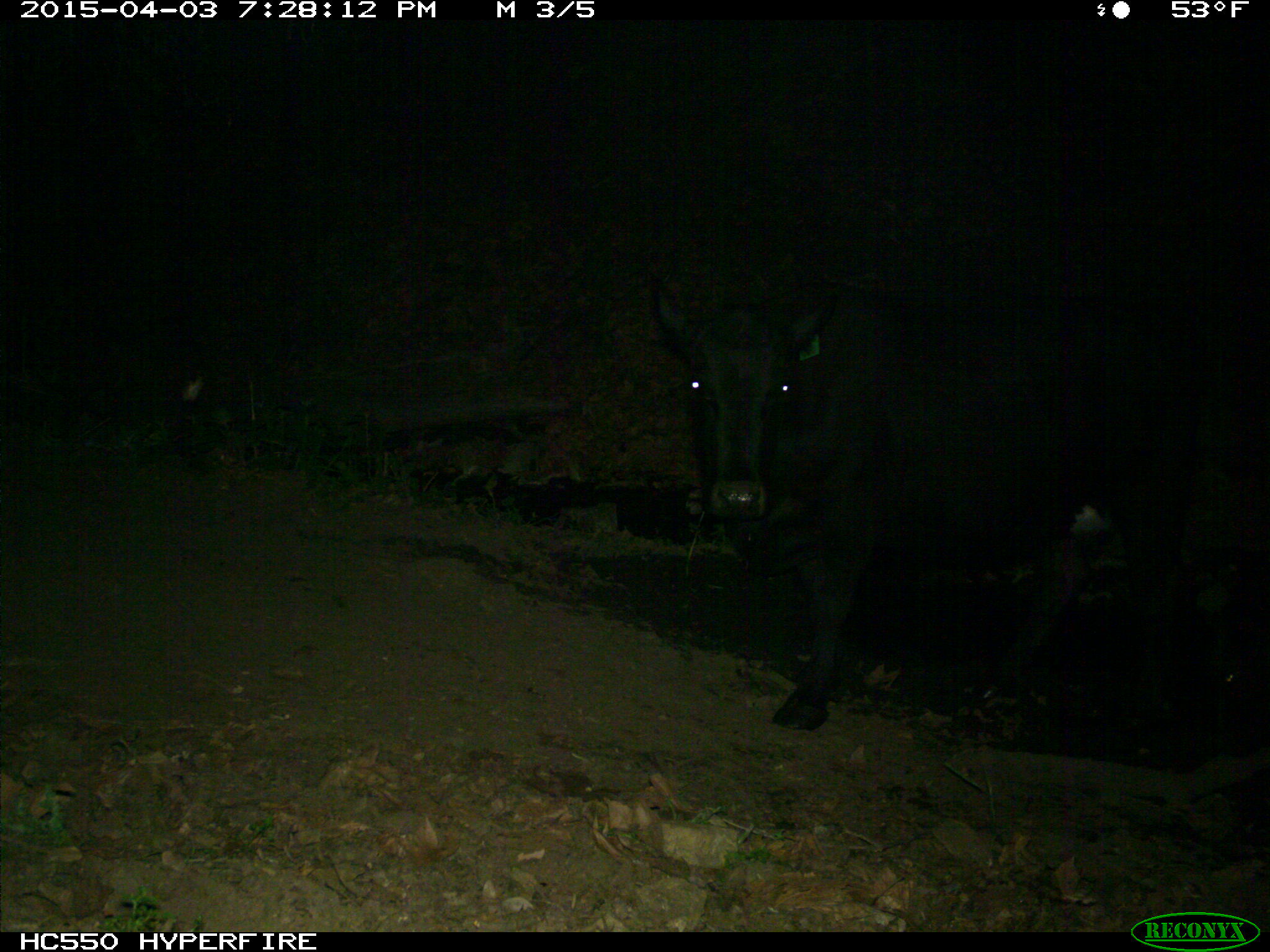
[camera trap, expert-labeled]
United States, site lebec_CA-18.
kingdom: Animalia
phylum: Chordata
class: Mammalia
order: Artiodactyla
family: Bovidae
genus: Bos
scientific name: Bos taurus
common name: domestic cow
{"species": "Bos taurus (domestic cow)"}